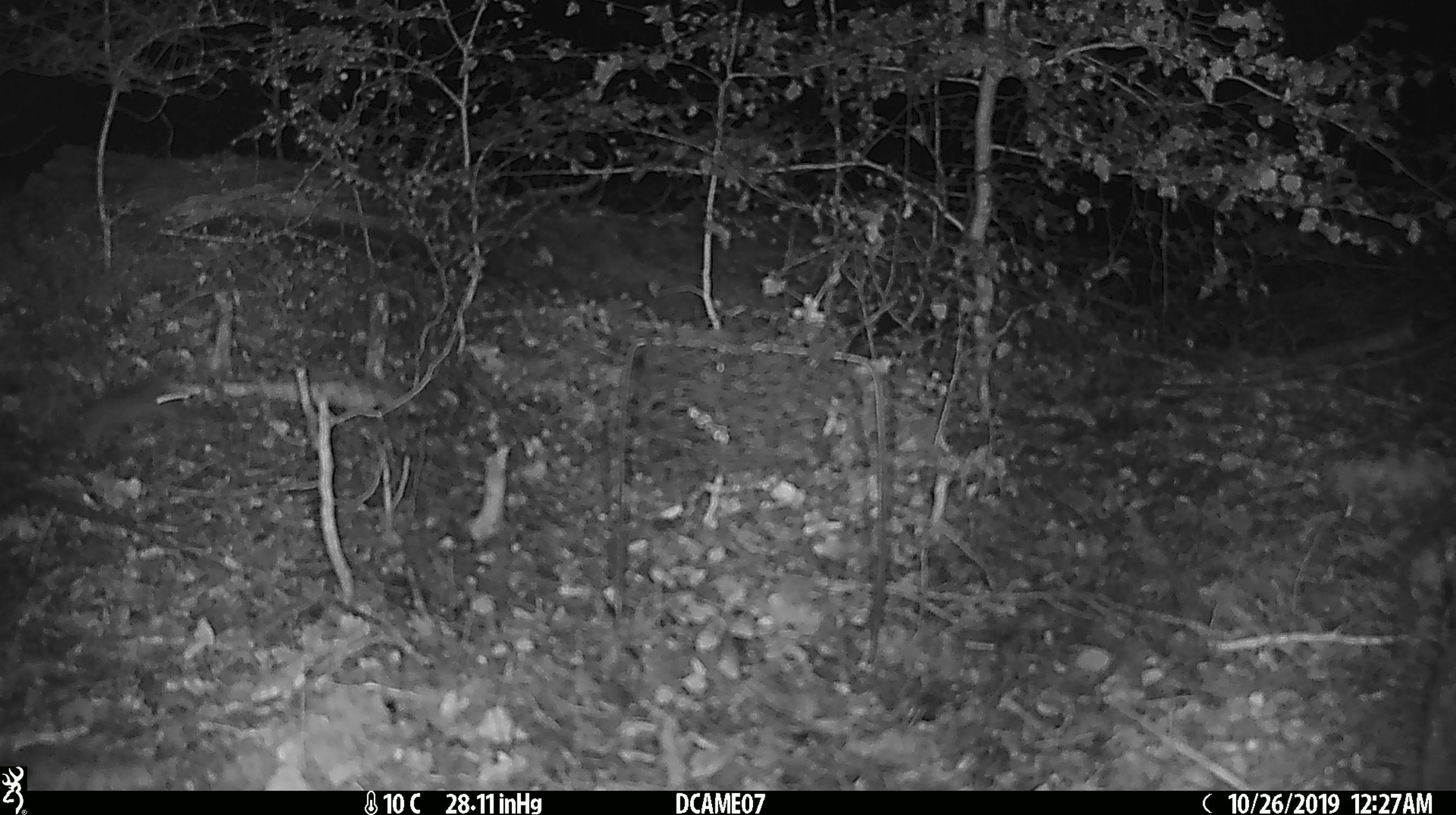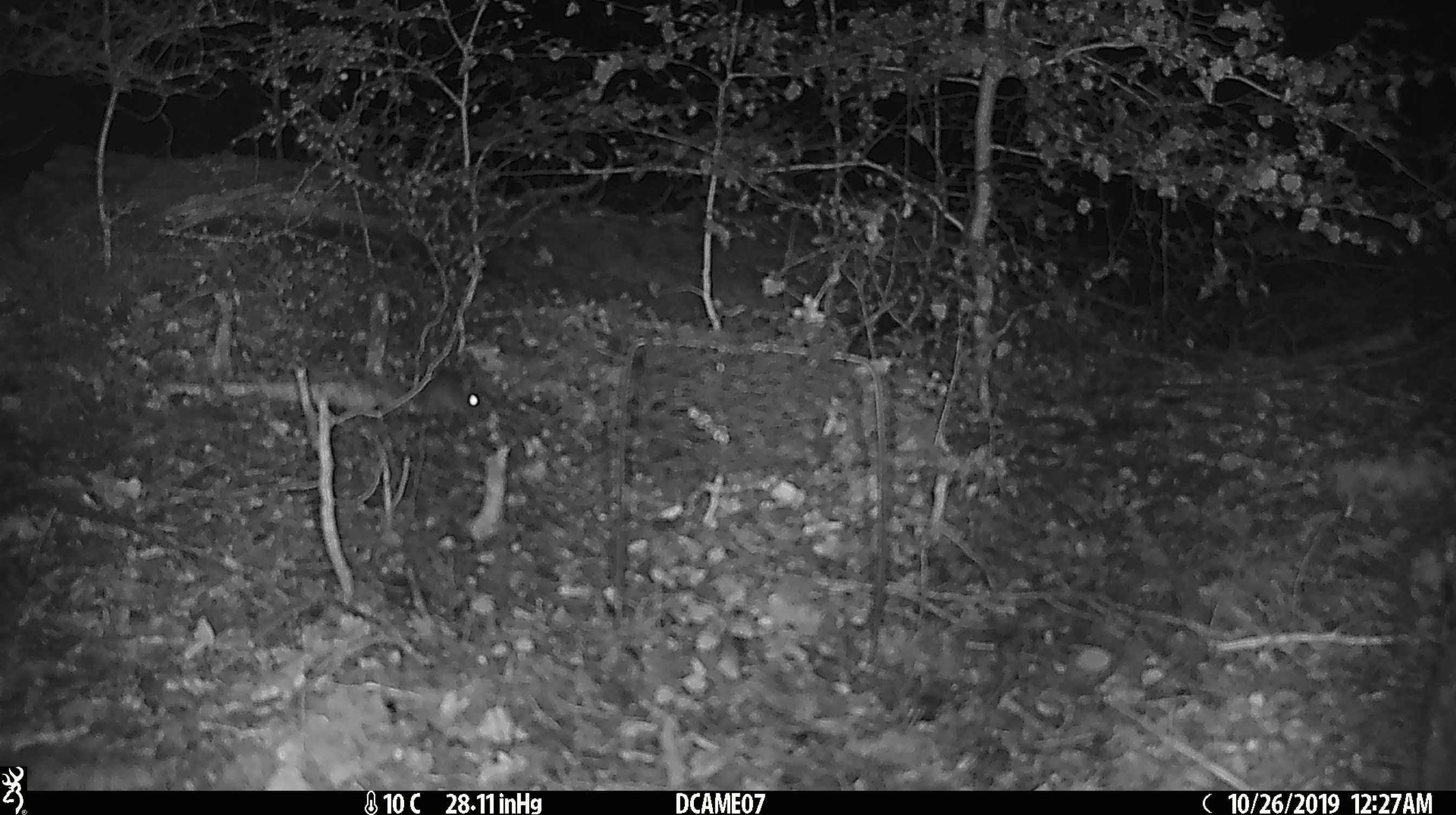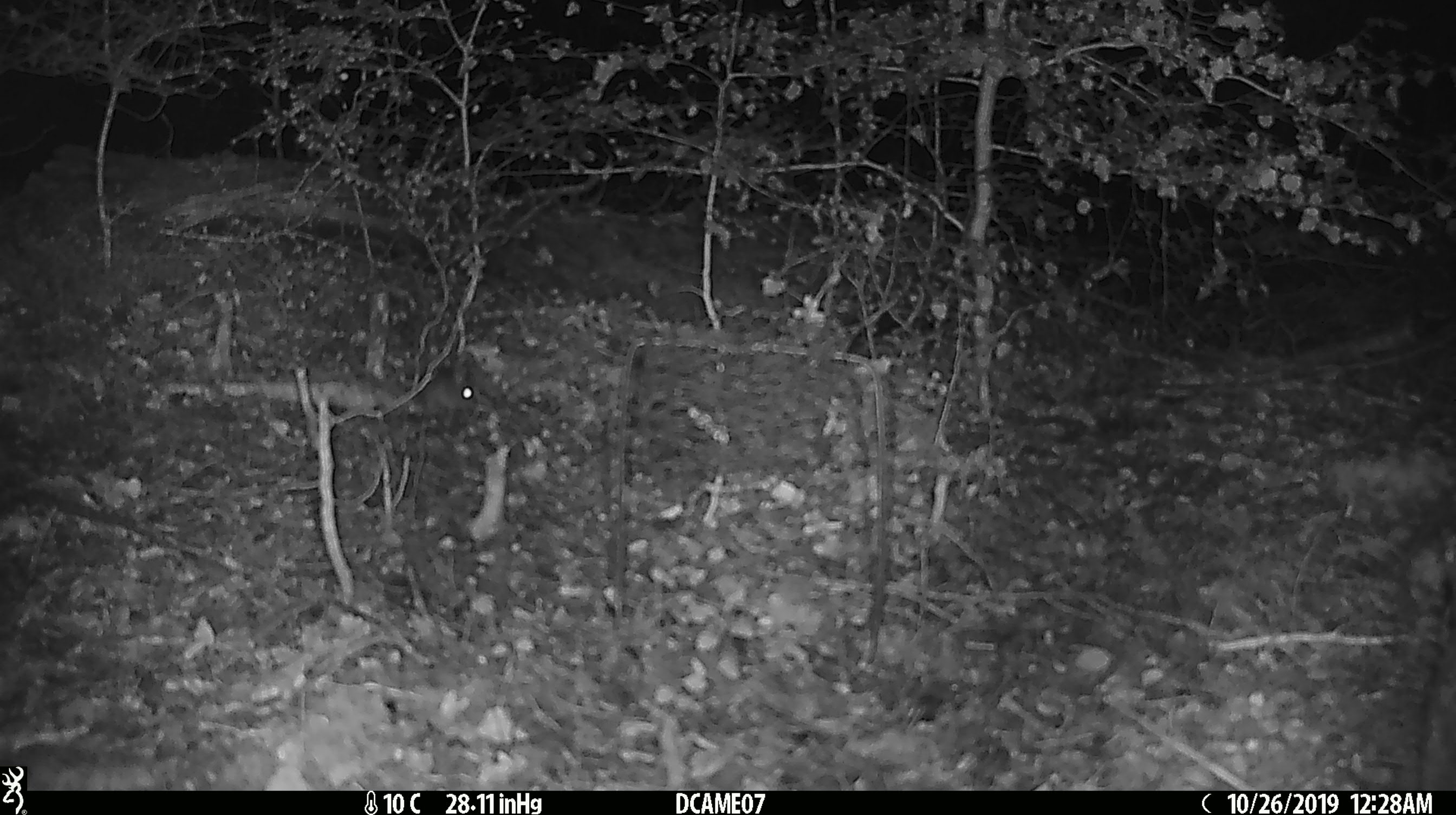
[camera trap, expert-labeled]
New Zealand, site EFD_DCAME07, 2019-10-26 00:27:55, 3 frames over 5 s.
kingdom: Animalia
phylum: Chordata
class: Mammalia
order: Rodentia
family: Muridae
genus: Mus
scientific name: Mus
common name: mouse